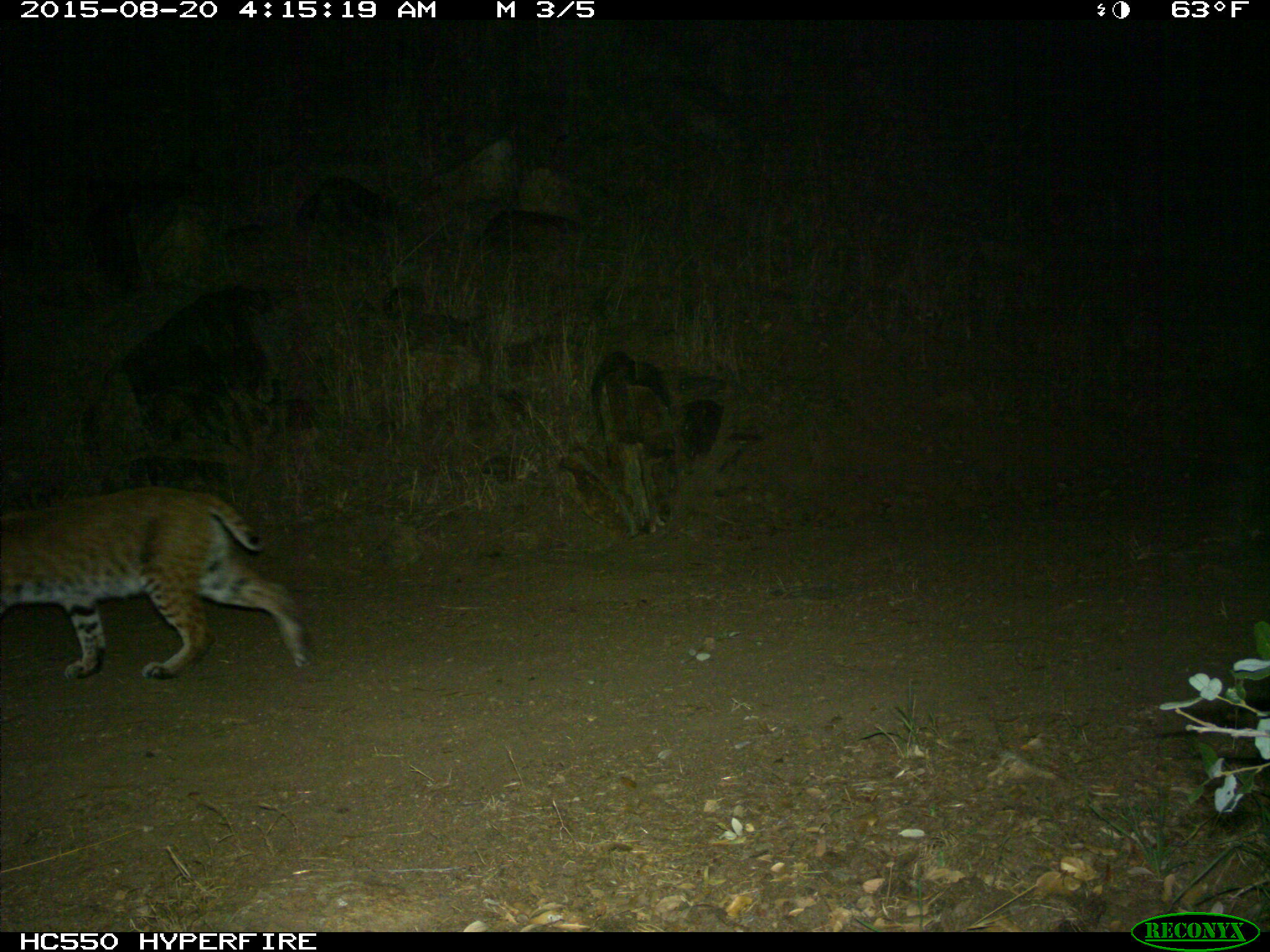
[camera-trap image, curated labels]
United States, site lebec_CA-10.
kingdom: Animalia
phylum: Chordata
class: Mammalia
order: Carnivora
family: Felidae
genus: Lynx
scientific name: Lynx rufus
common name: bobcat